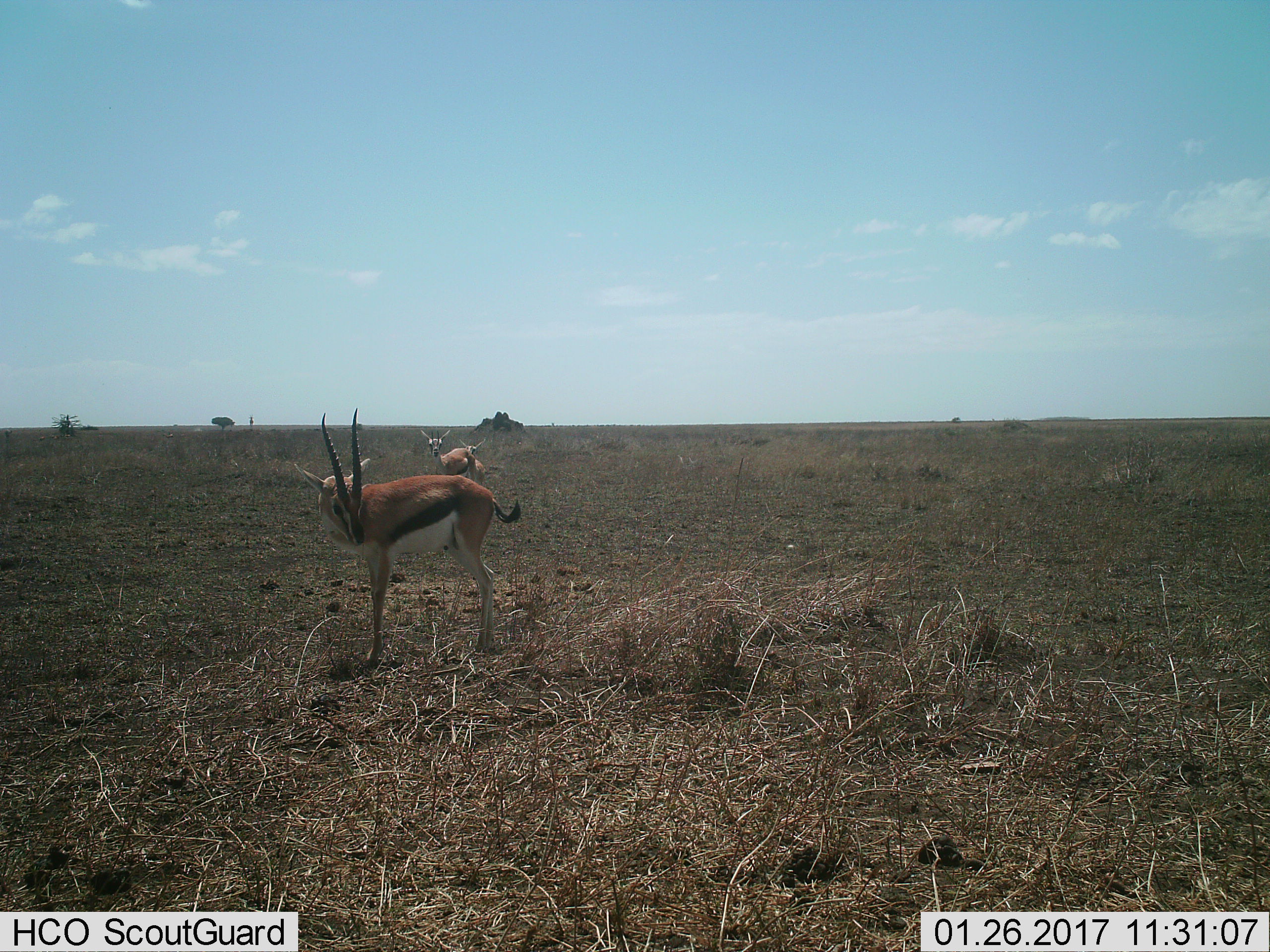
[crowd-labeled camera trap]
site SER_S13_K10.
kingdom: Animalia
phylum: Chordata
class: Mammalia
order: Artiodactyla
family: Bovidae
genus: Eudorcas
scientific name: Eudorcas thomsonii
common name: thomson's gazelle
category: gazellethomsons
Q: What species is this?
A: Gazellethomsons (thomson's gazelle) (Eudorcas thomsonii).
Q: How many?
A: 3.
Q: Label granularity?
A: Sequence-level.